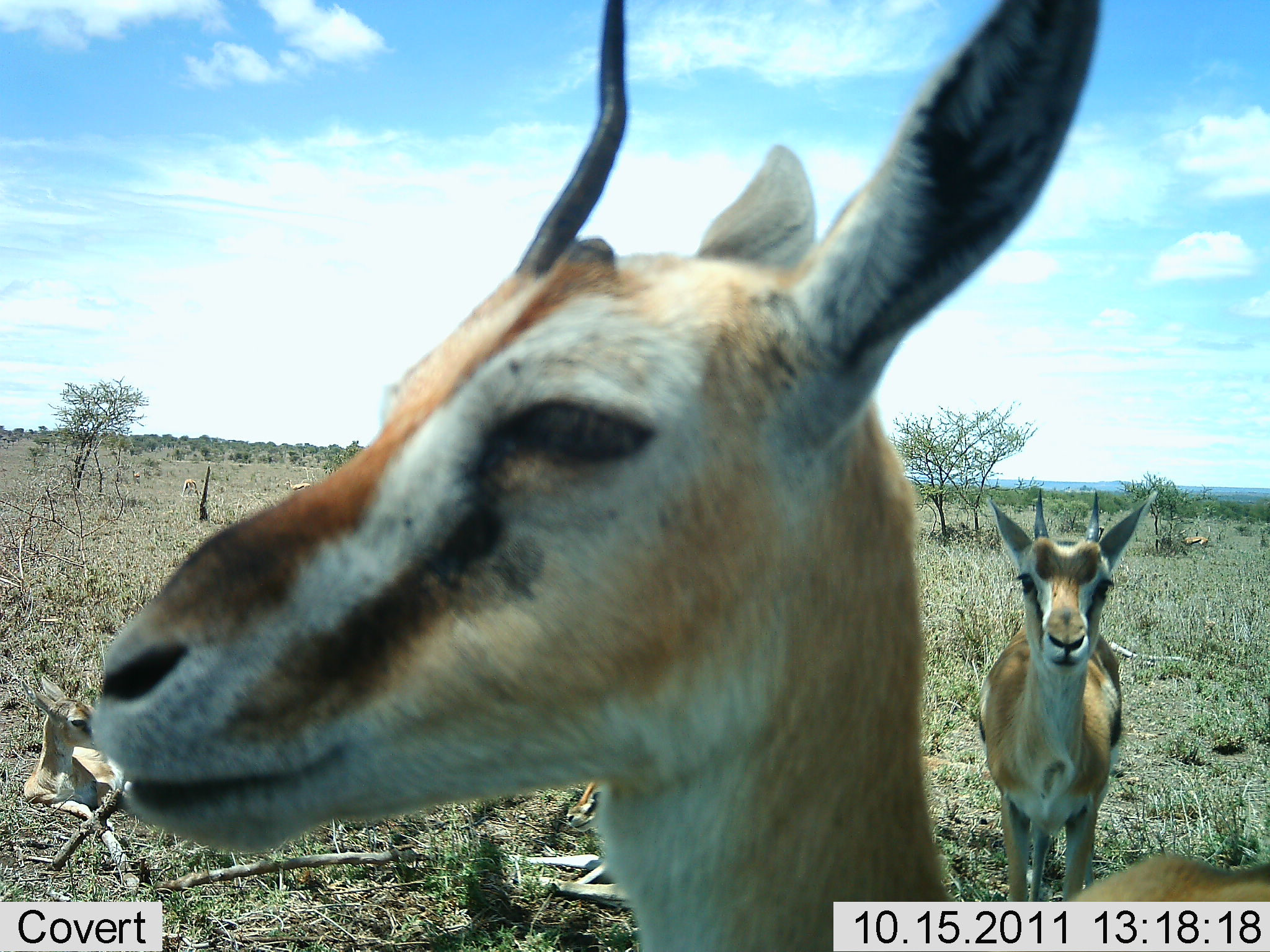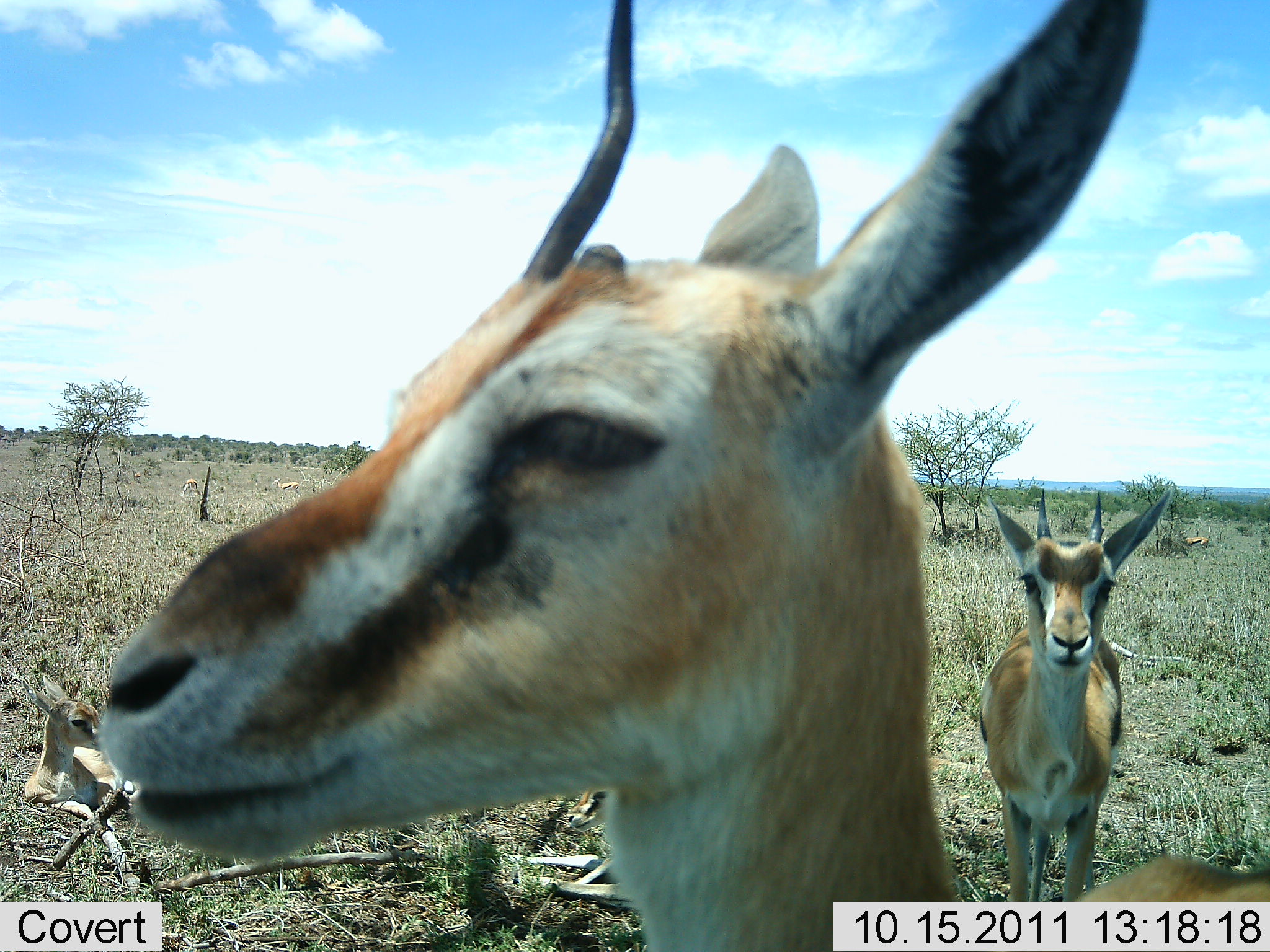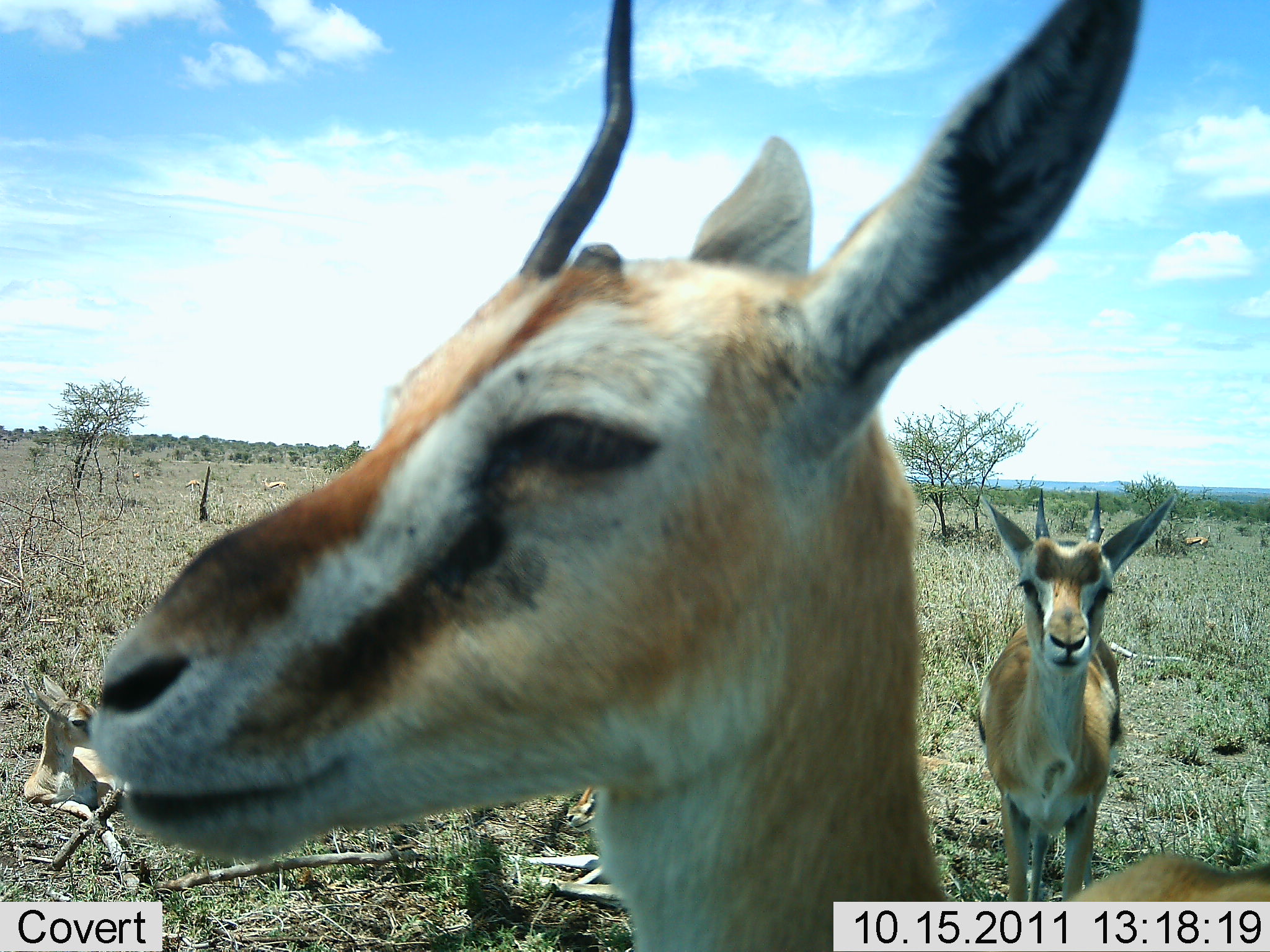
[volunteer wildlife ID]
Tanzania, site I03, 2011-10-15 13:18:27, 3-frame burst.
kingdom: Animalia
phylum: Chordata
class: Mammalia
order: Artiodactyla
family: Bovidae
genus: Eudorcas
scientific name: Eudorcas thomsonii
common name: thomson's gazelle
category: gazellethomsons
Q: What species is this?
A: Gazellethomsons (thomson's gazelle) (Eudorcas thomsonii).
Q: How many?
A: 3.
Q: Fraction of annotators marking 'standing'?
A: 92%.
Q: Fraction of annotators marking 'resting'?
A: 50%.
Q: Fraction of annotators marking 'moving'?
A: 8%.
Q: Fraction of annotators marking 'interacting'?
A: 17%.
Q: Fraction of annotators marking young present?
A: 33%.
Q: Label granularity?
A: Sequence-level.